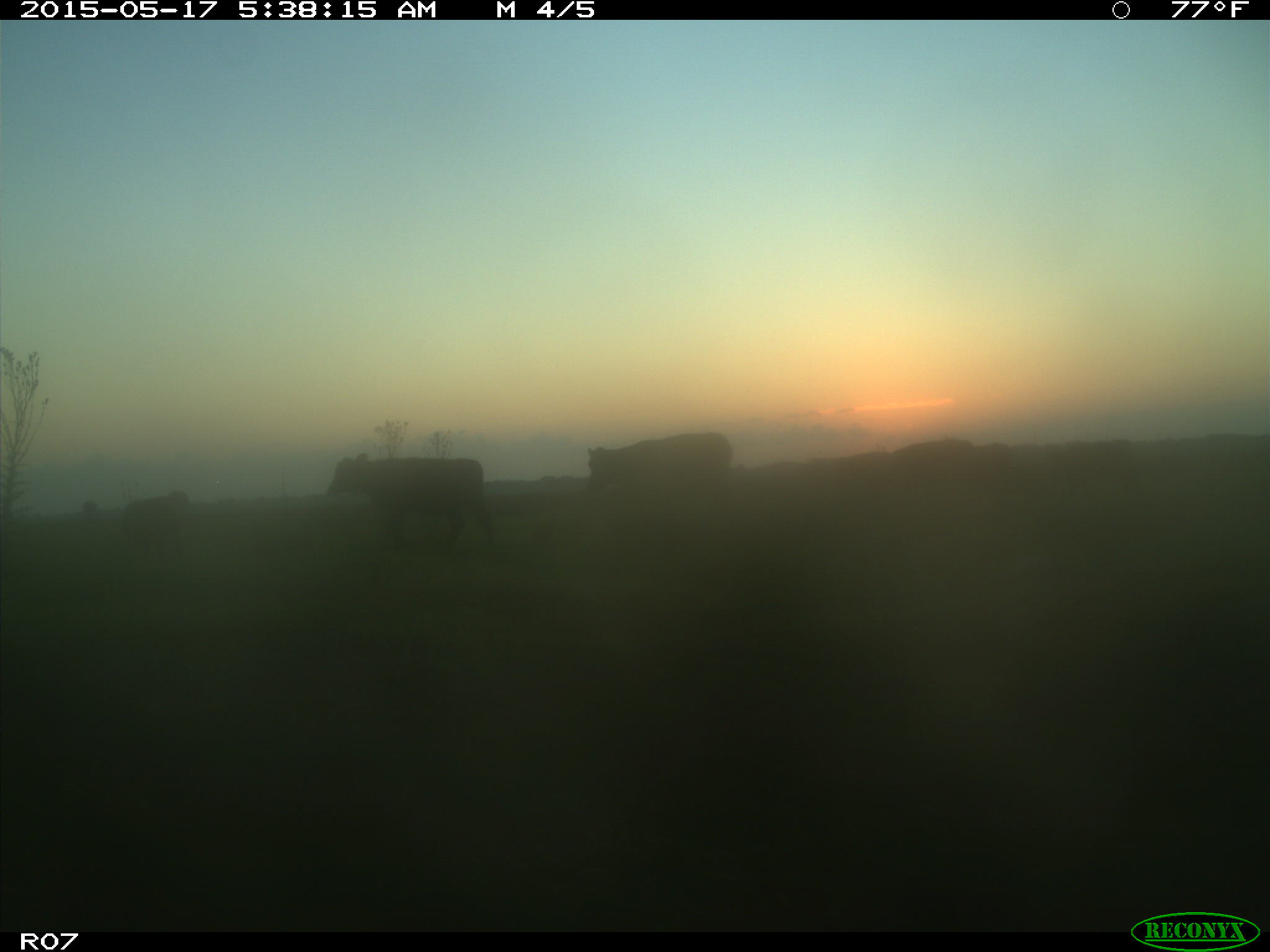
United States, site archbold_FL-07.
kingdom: Animalia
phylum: Chordata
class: Mammalia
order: Artiodactyla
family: Bovidae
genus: Bos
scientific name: Bos taurus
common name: domestic cow